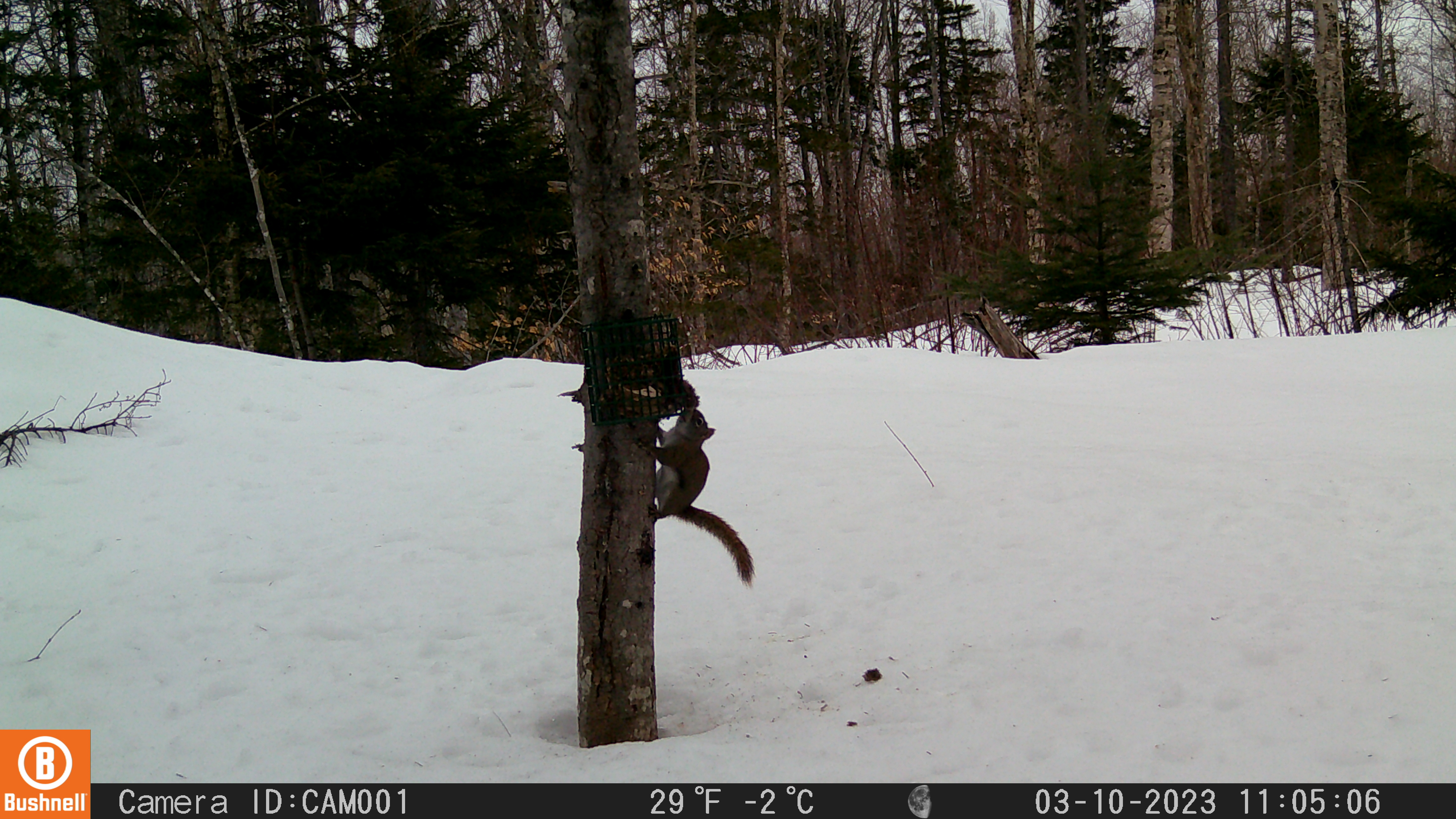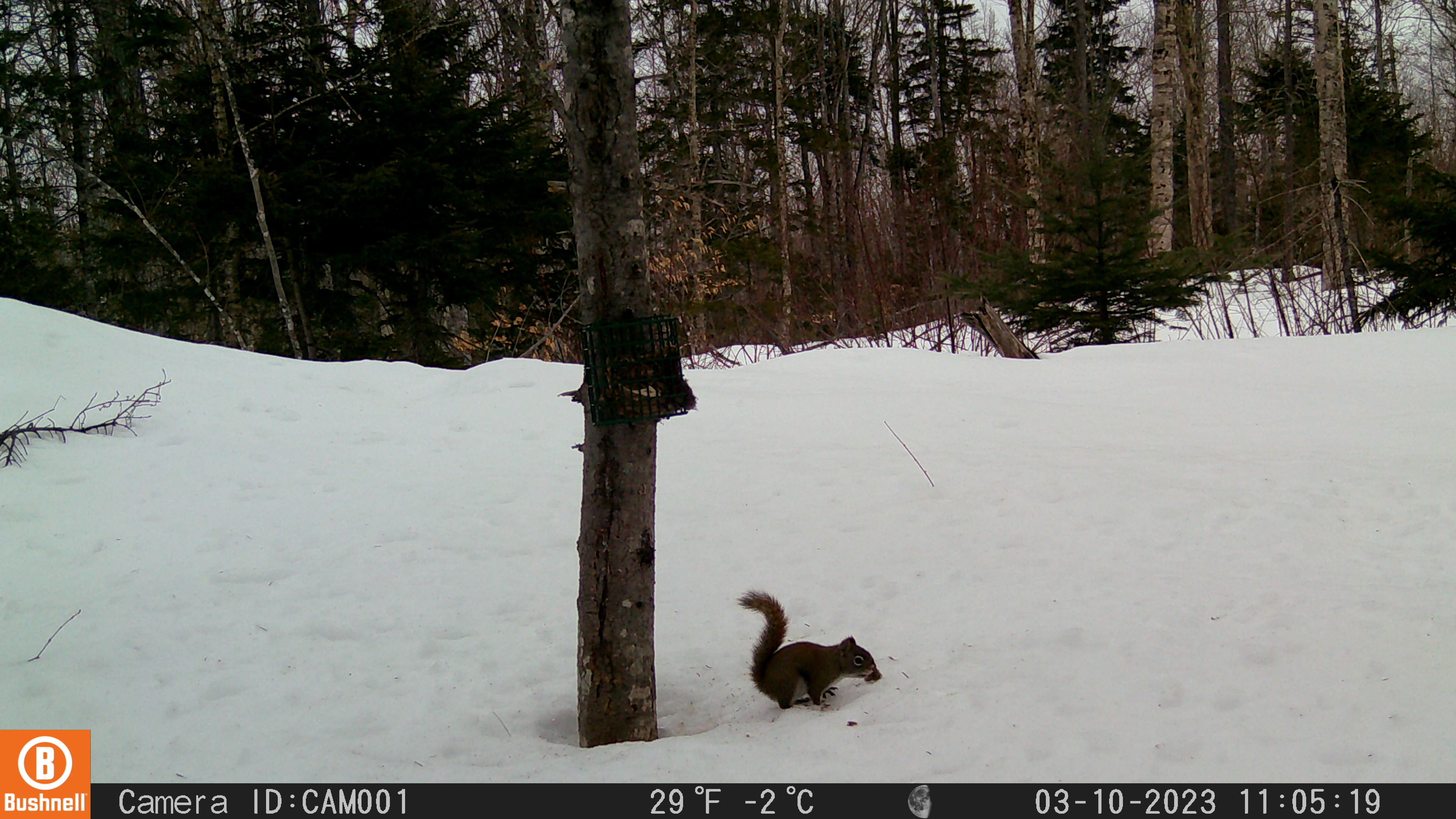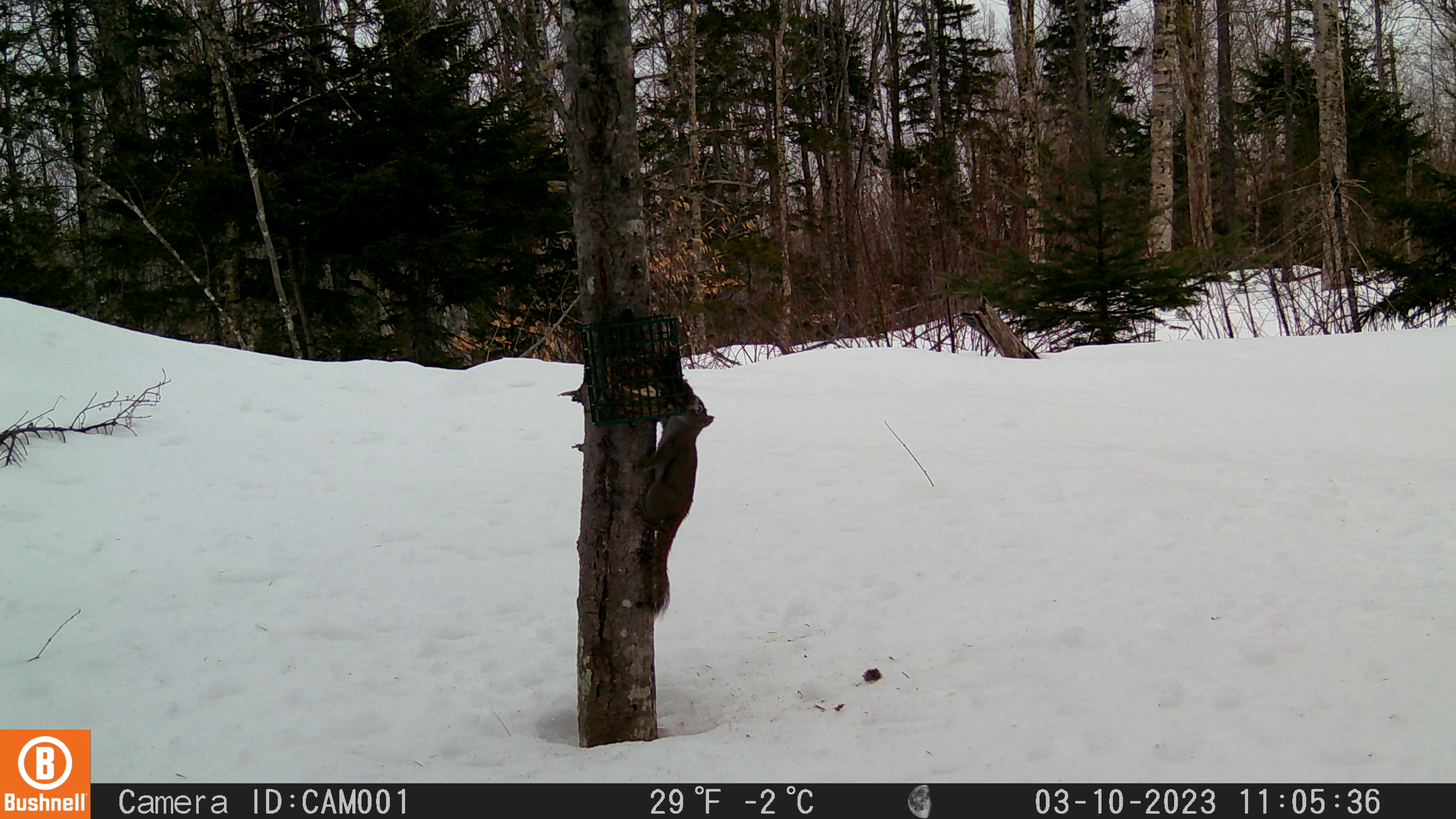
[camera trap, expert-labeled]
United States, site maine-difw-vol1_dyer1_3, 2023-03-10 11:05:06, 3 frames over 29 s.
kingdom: Animalia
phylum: Chordata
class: Mammalia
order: Rodentia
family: Sciuridae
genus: Tamiasciurus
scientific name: Tamiasciurus hudsonicus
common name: red squirrel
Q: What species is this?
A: Red squirrel (Tamiasciurus hudsonicus).